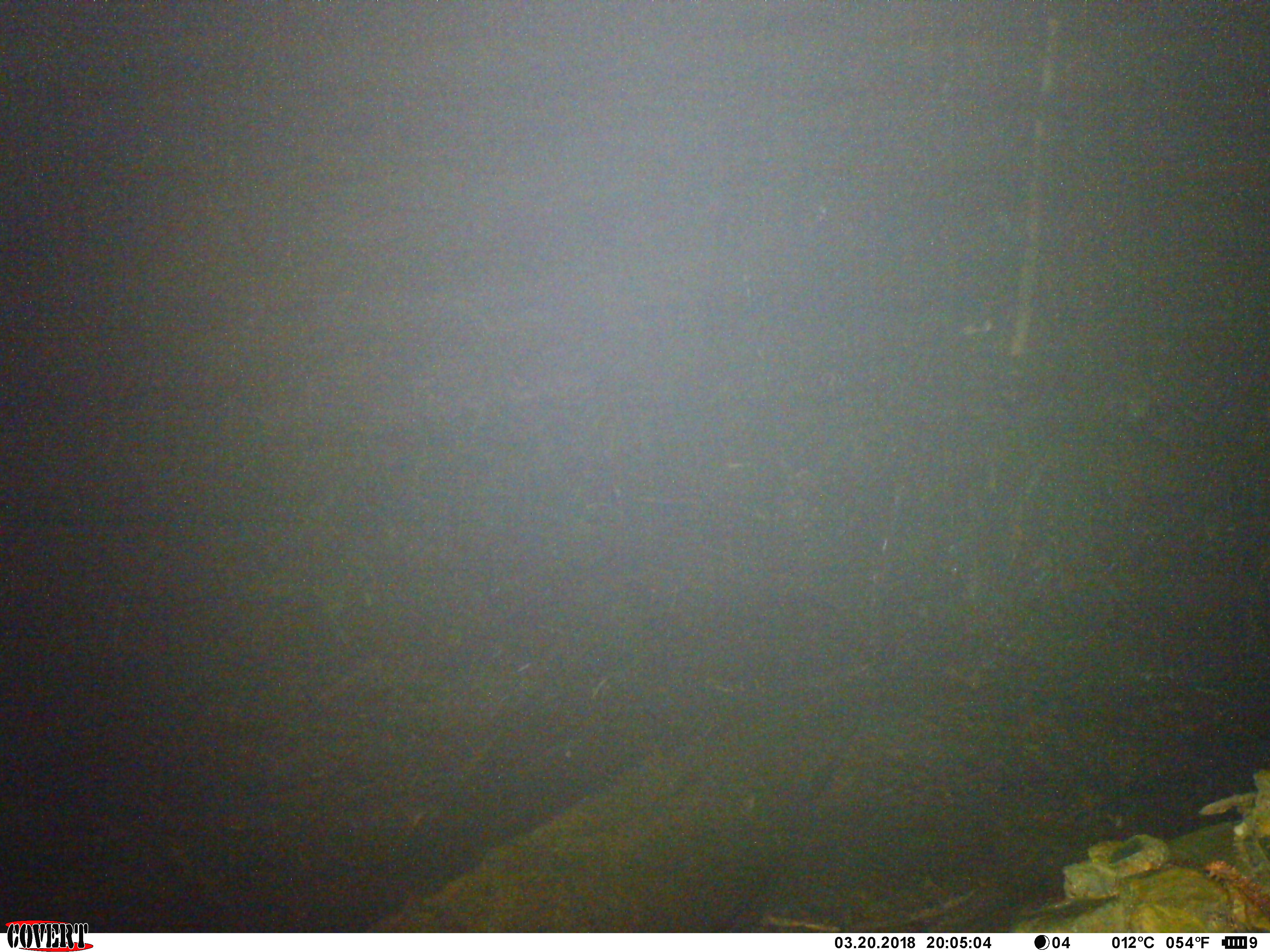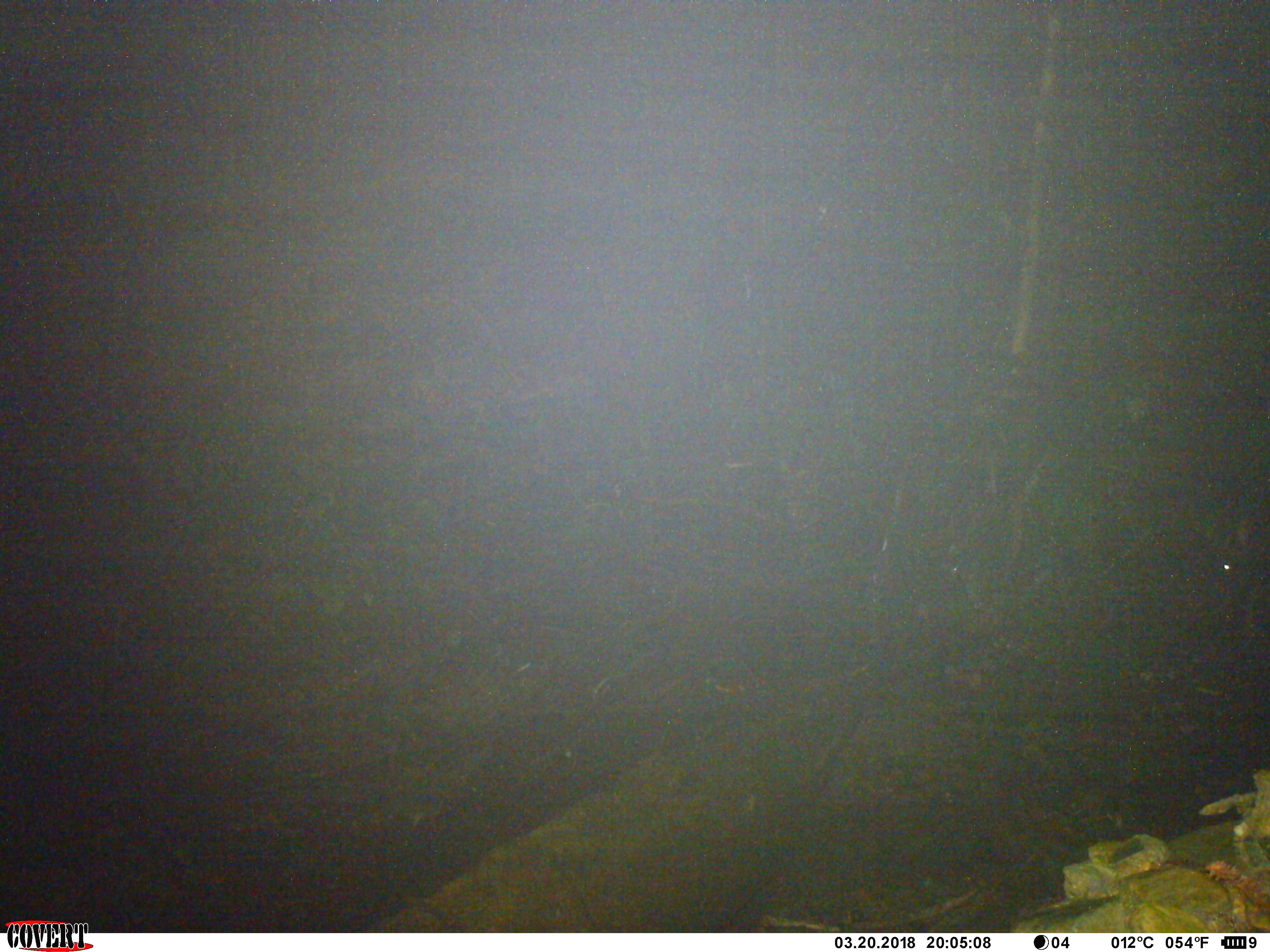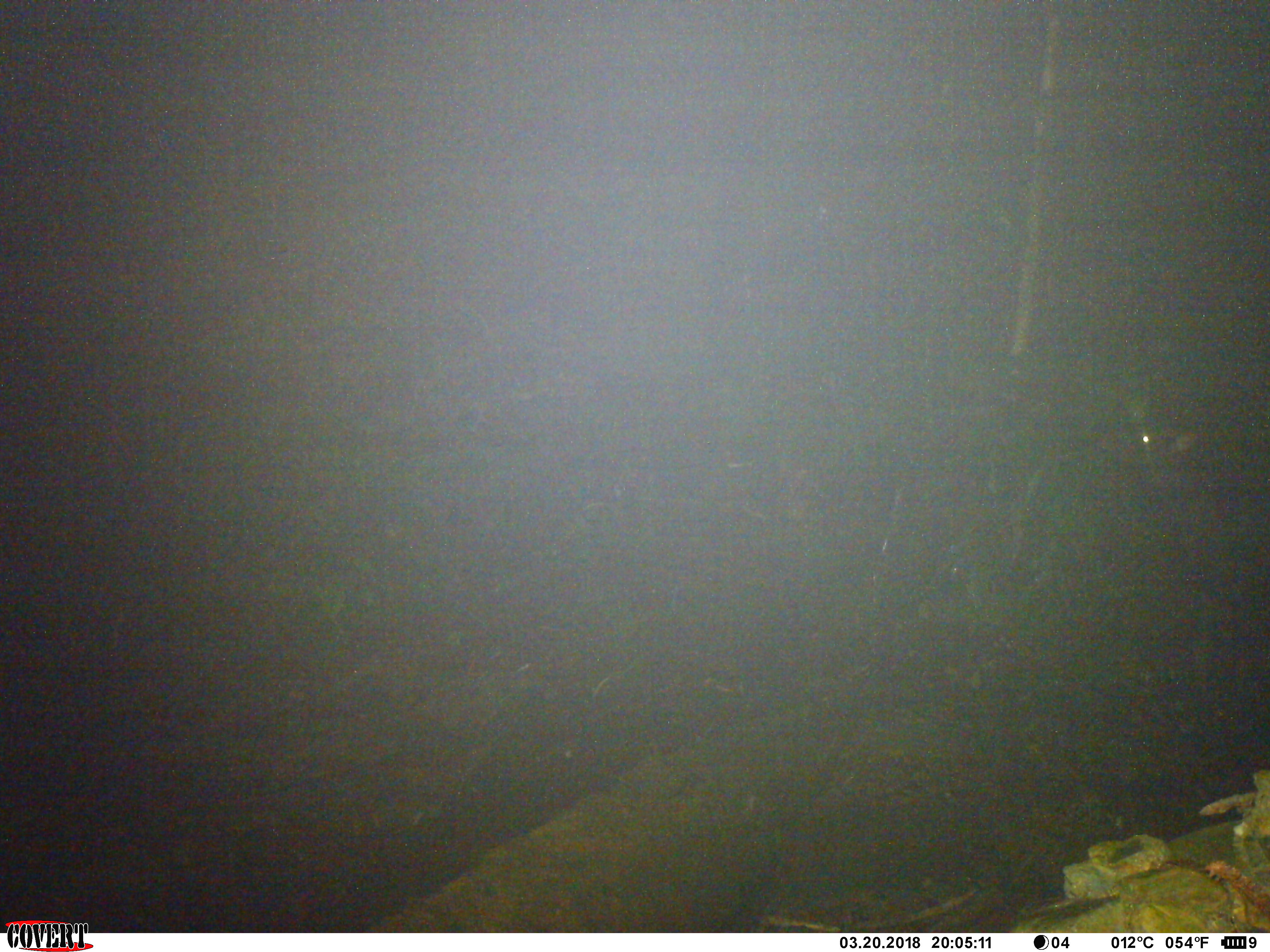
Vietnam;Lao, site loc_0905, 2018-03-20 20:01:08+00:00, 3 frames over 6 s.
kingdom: Animalia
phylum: Chordata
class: Mammalia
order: Artiodactyla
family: Bovidae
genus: Capricornis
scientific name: Capricornis sumatraensis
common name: chinese serow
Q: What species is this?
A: Chinese serow (Capricornis sumatraensis).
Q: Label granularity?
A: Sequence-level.